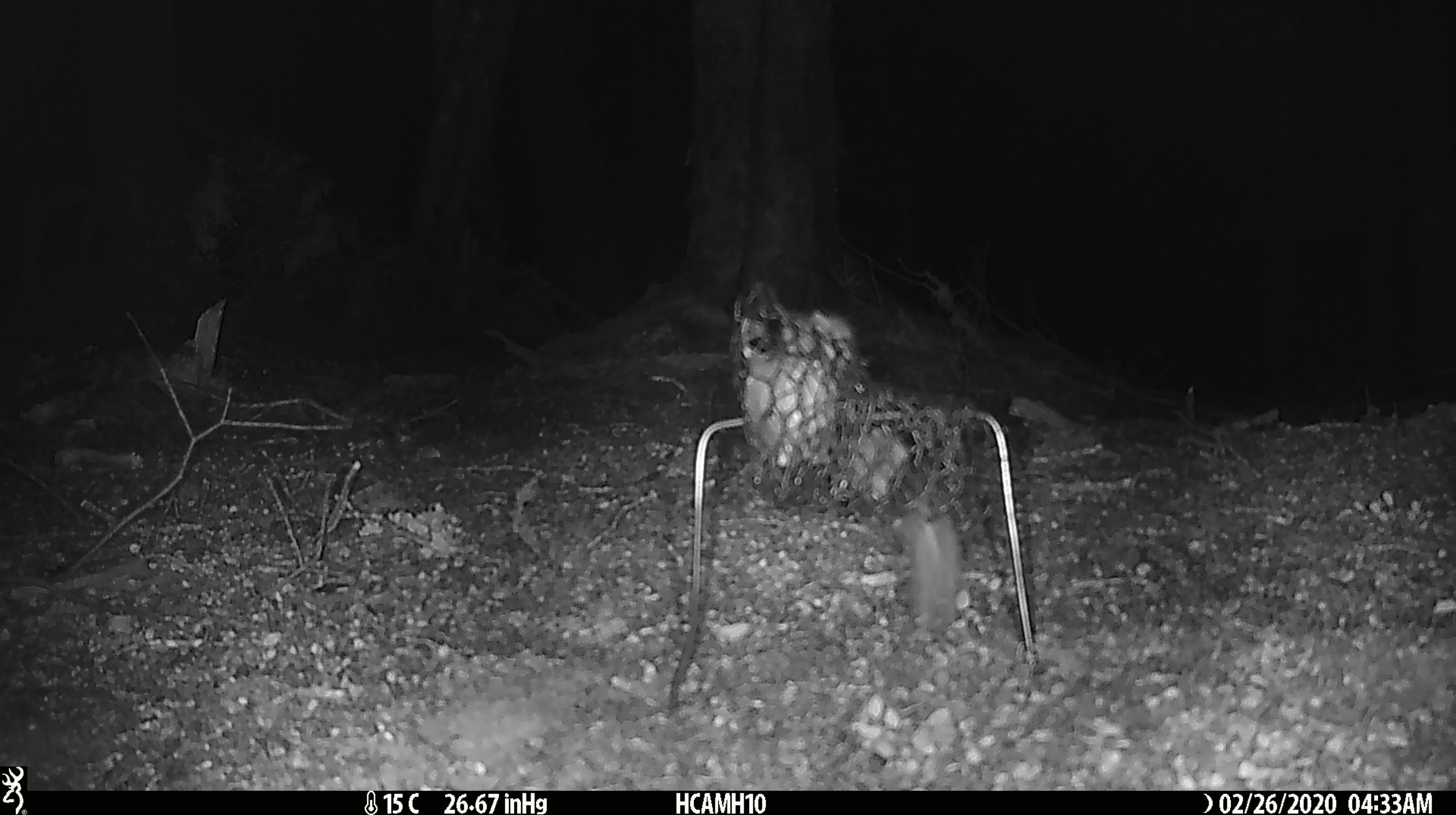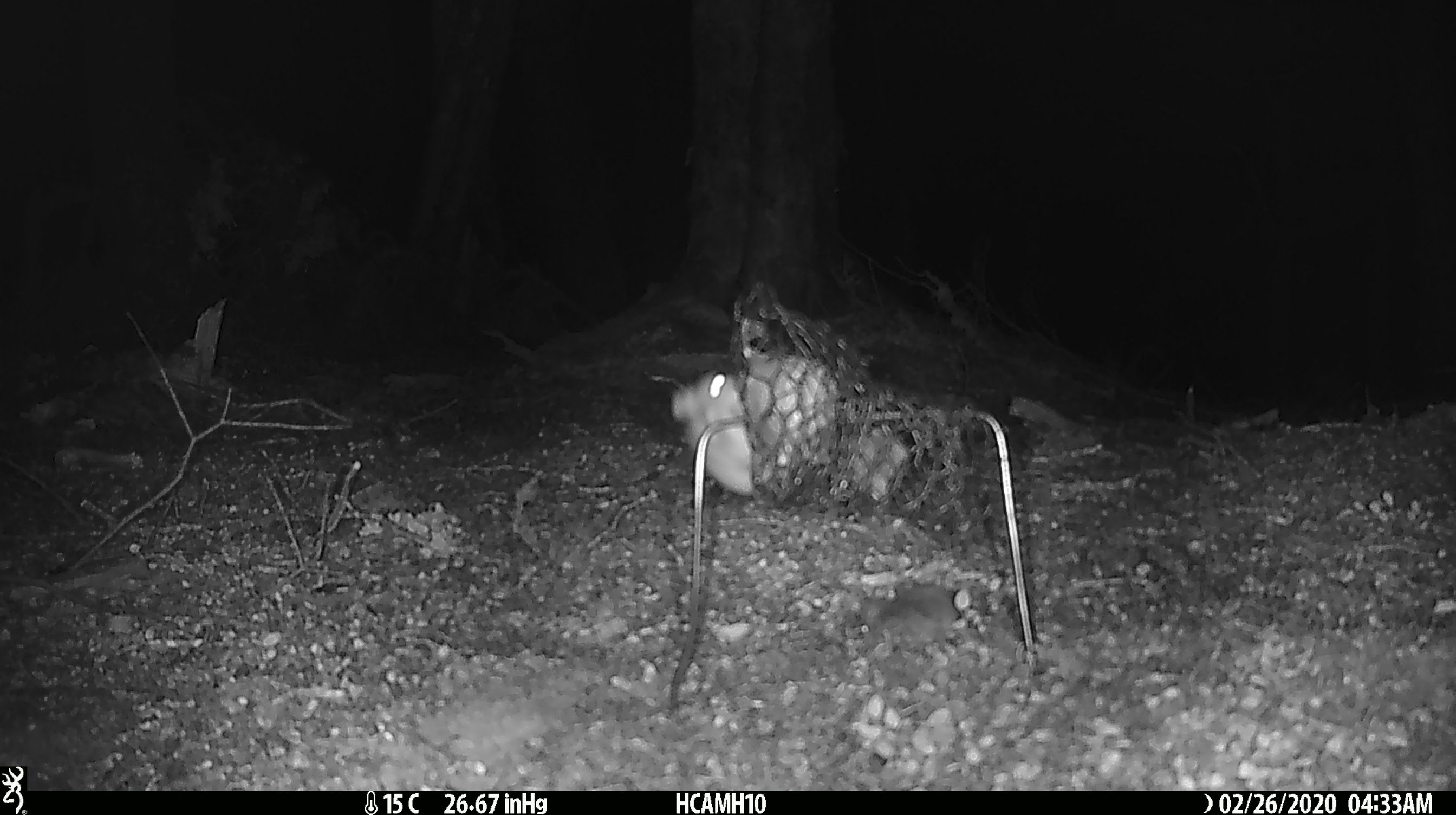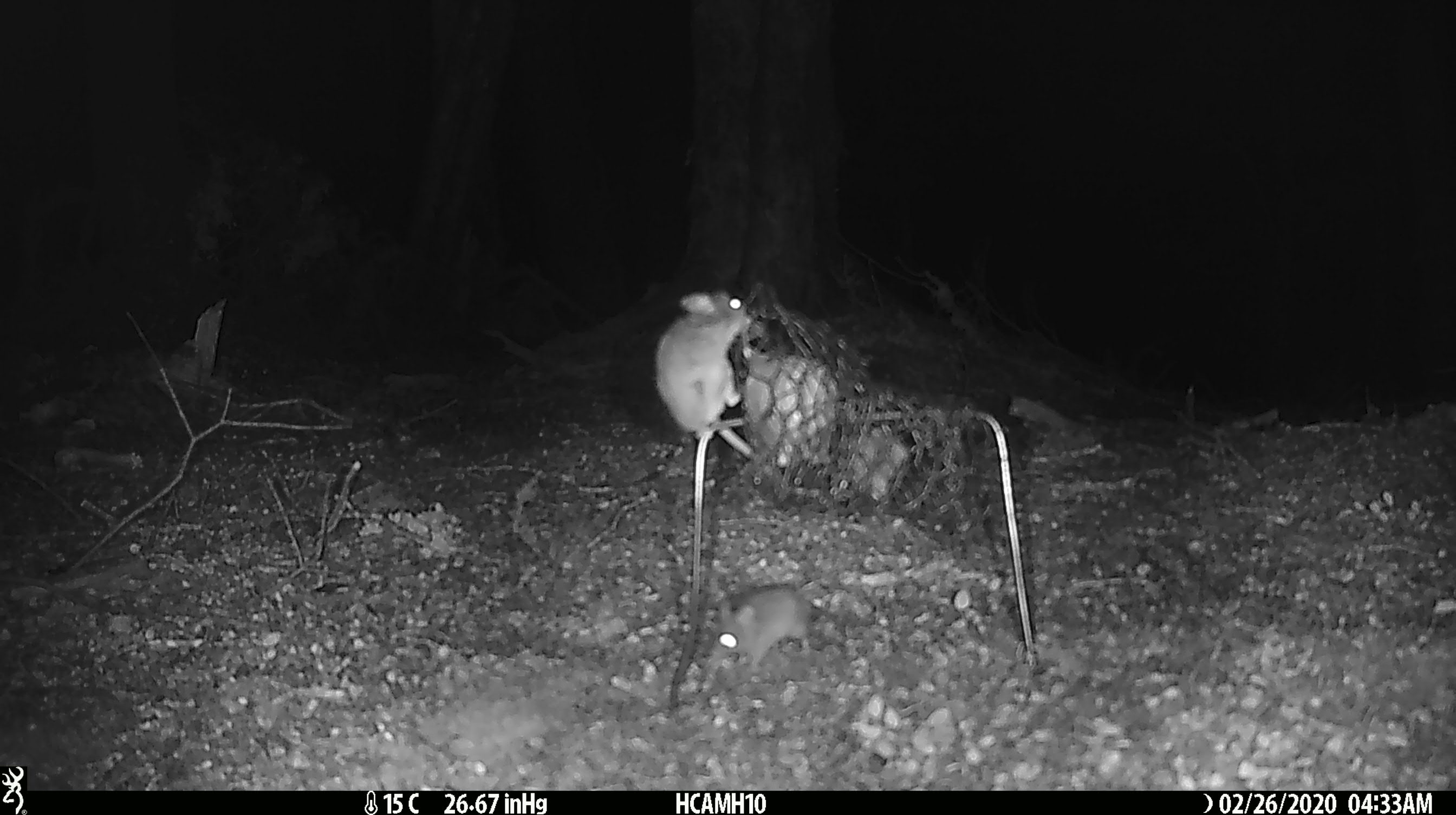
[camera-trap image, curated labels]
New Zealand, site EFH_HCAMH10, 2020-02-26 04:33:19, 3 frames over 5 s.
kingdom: Animalia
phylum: Chordata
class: Mammalia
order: Rodentia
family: Muridae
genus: Mus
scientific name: Mus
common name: mouse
Mouse (Mus).